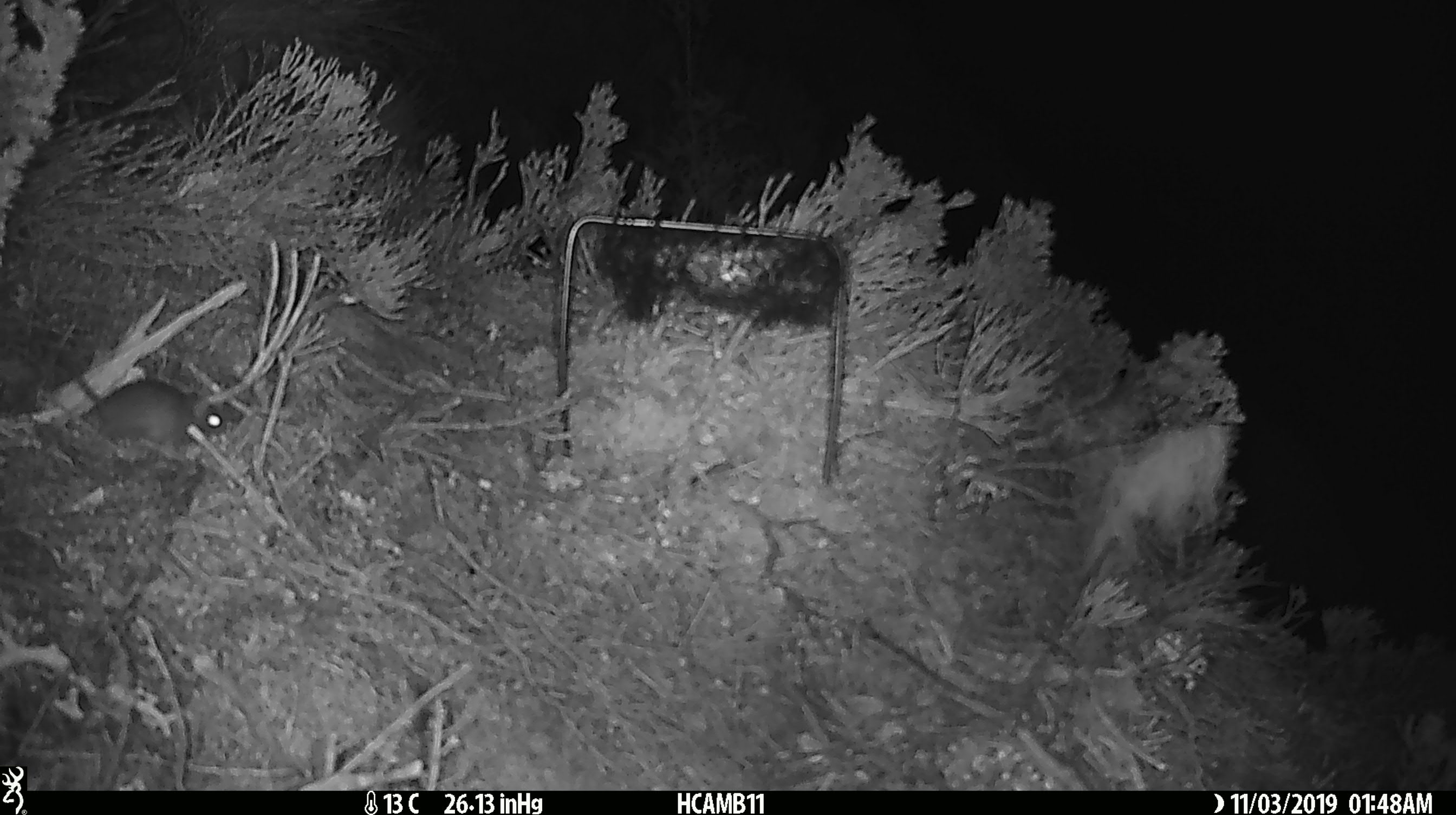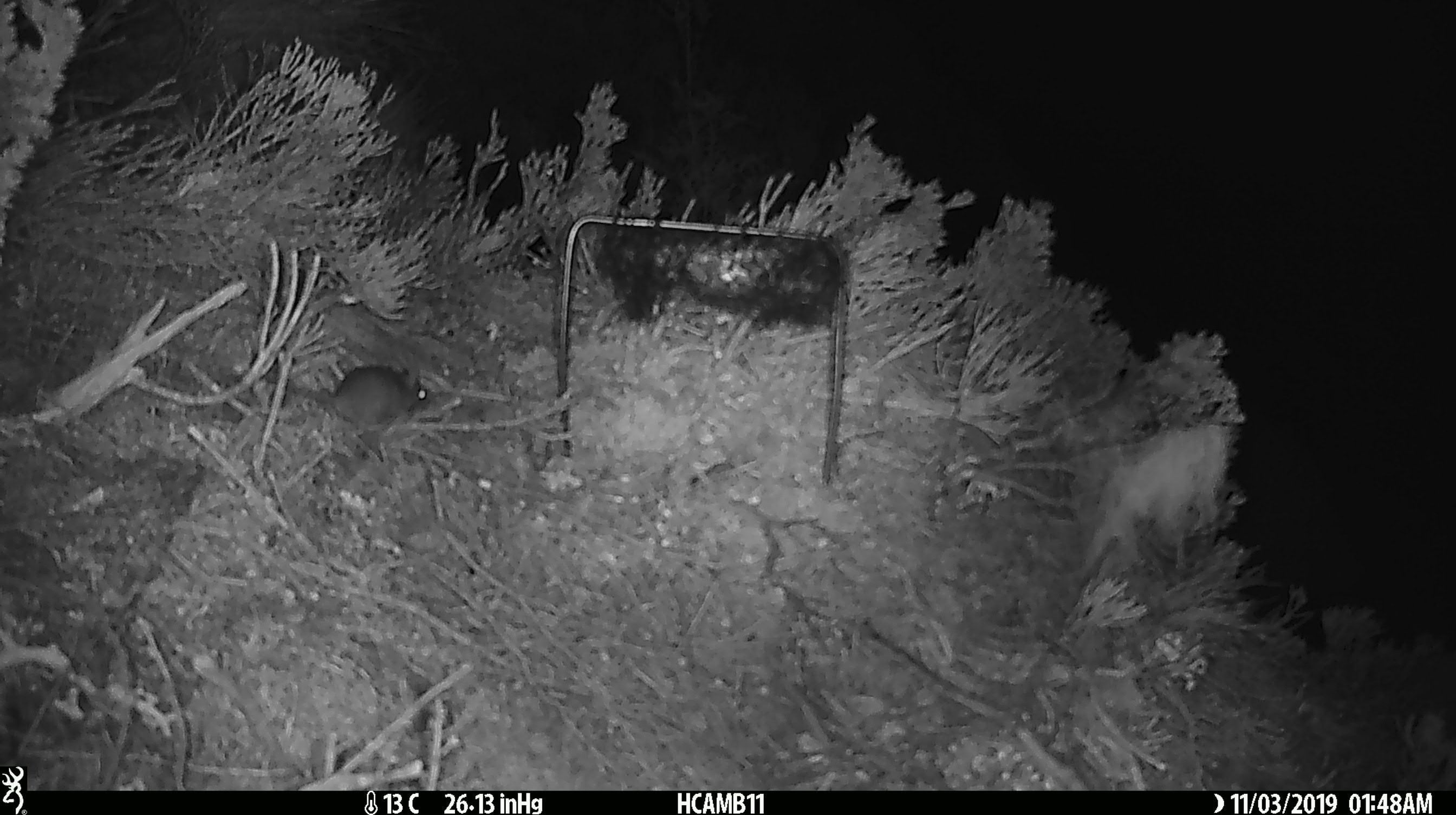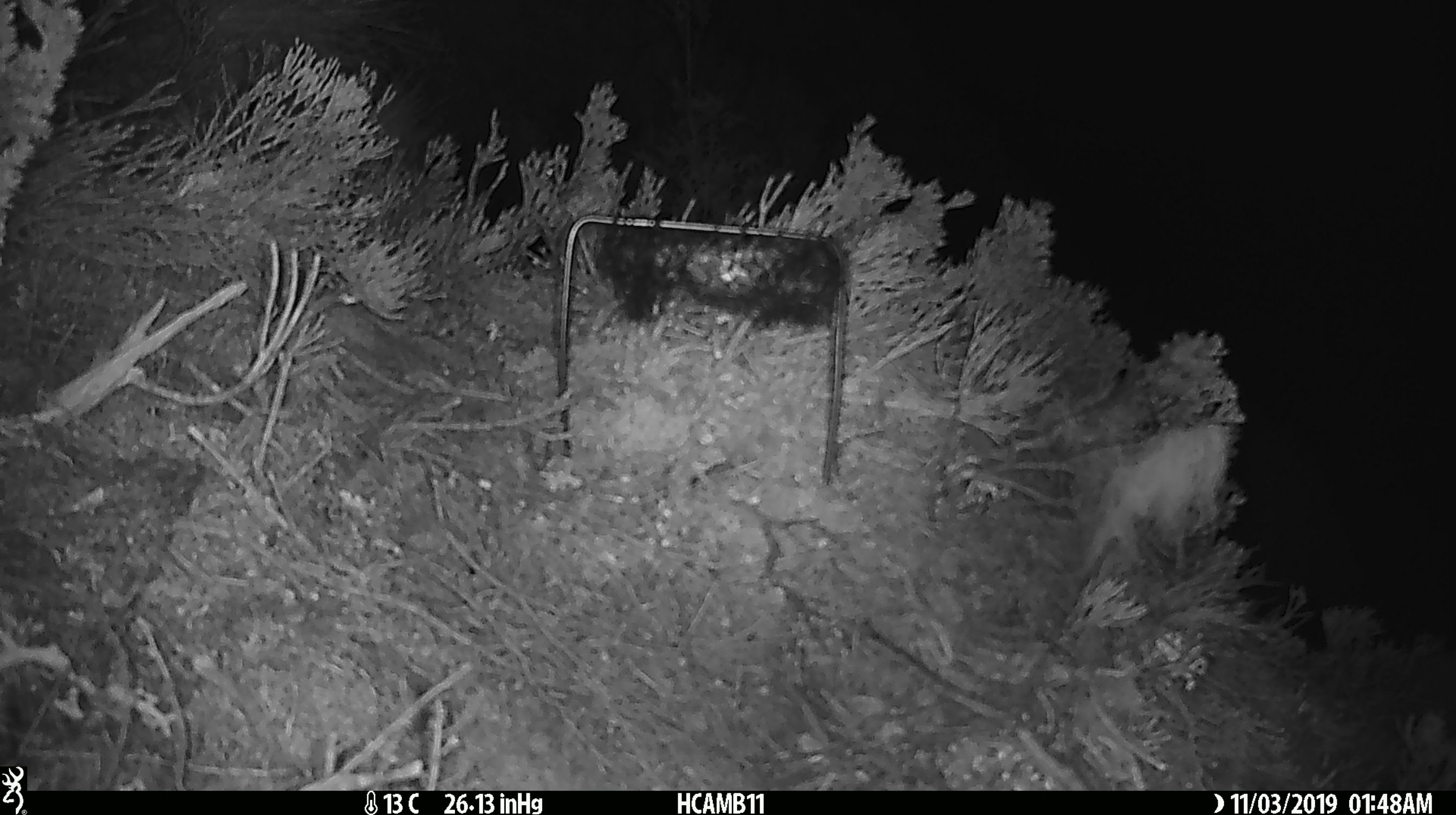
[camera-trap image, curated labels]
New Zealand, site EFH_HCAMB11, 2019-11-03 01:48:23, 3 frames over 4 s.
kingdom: Animalia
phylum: Chordata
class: Mammalia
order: Rodentia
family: Muridae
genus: Mus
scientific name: Mus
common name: mouse